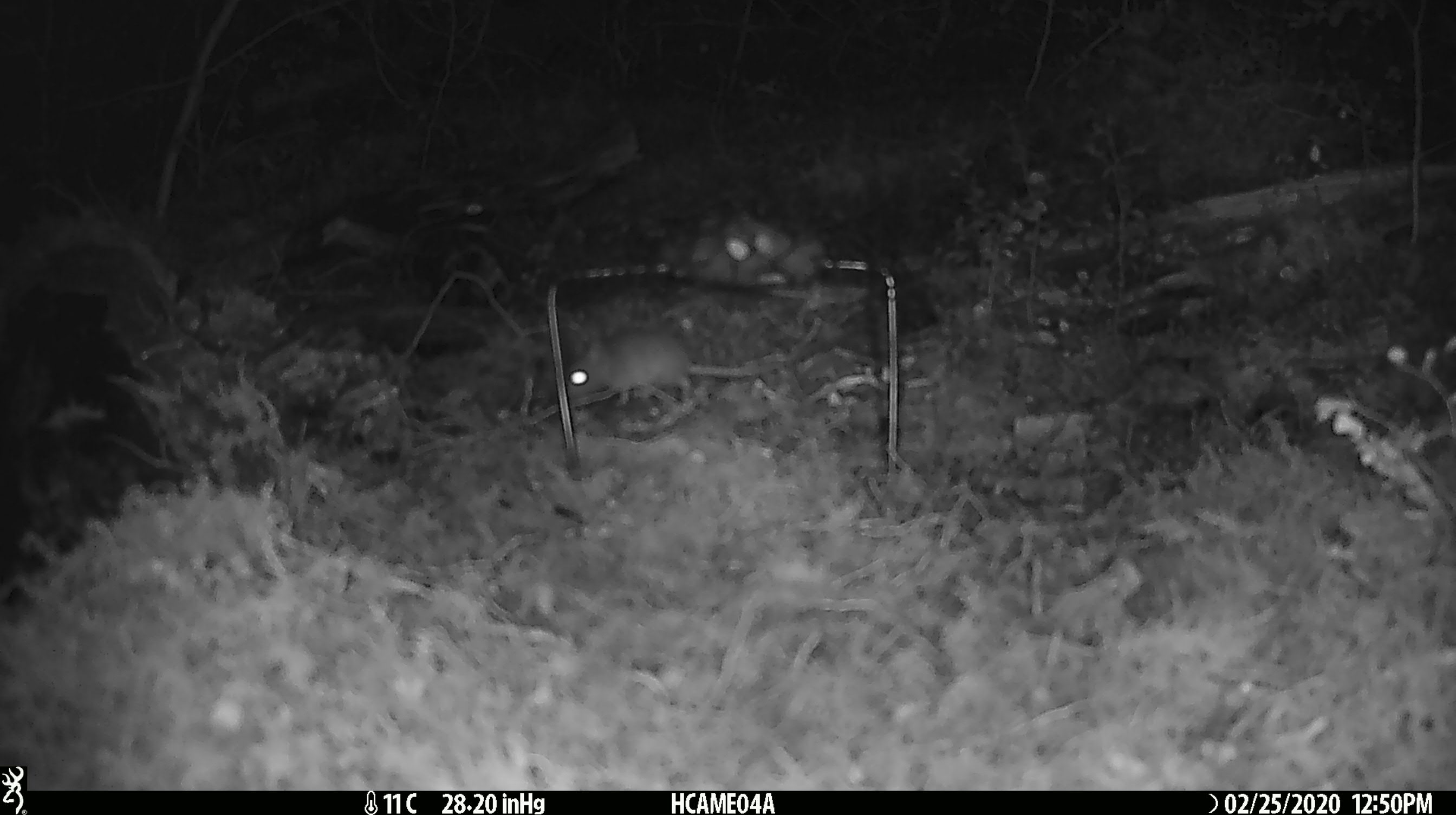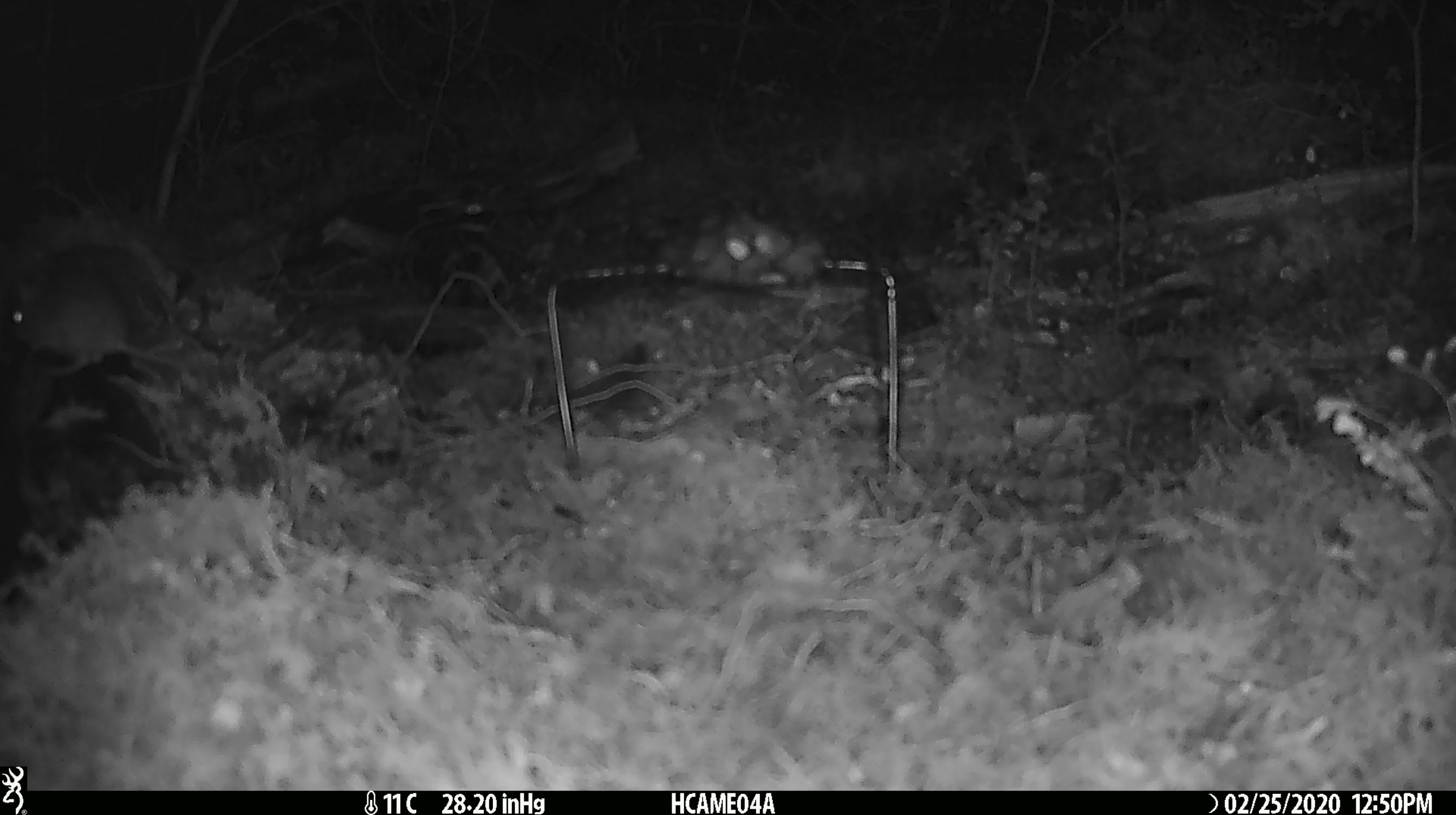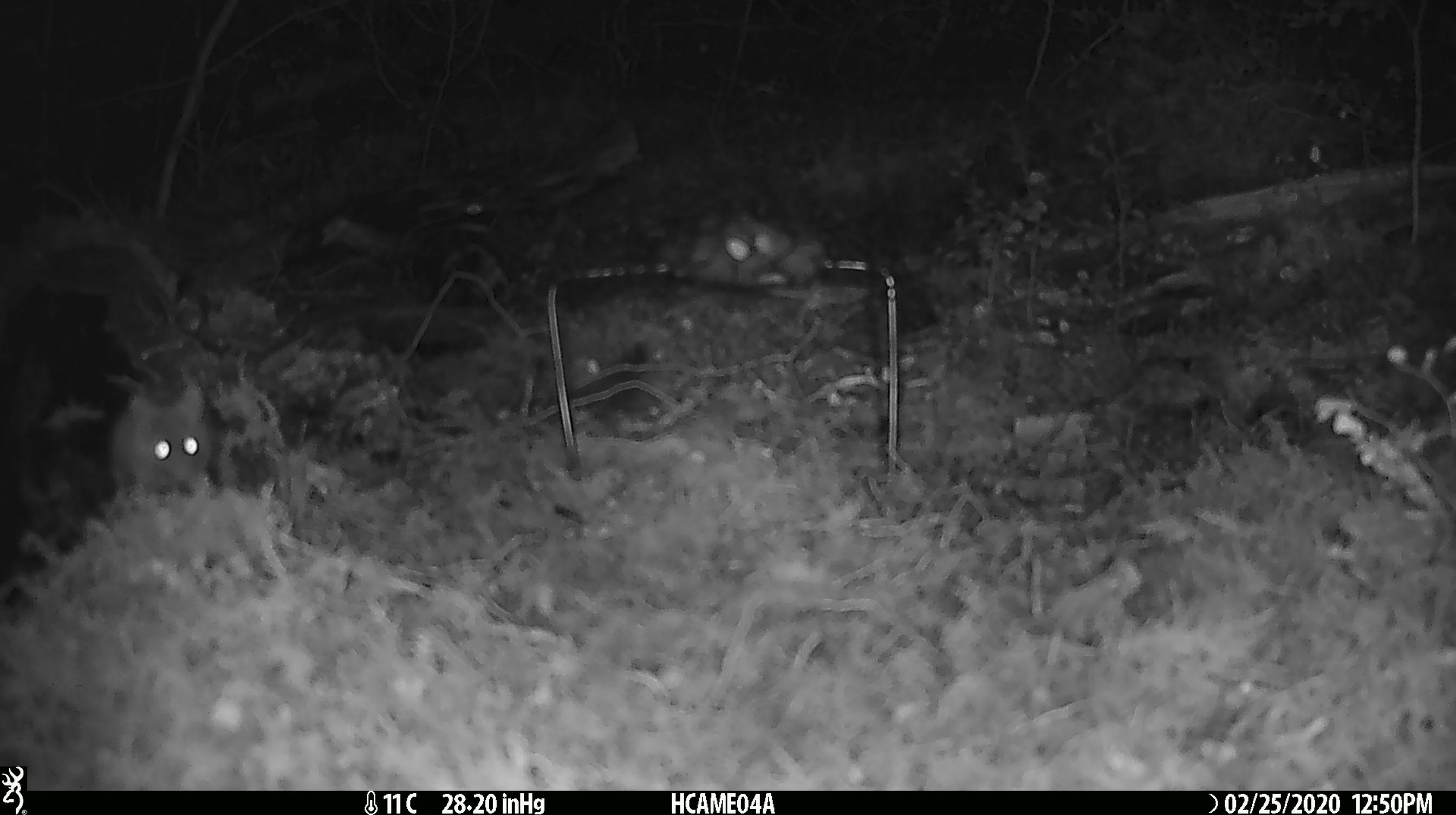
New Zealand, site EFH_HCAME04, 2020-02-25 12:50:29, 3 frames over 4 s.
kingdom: Animalia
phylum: Chordata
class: Mammalia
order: Rodentia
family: Muridae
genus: Mus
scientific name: Mus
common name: mouse